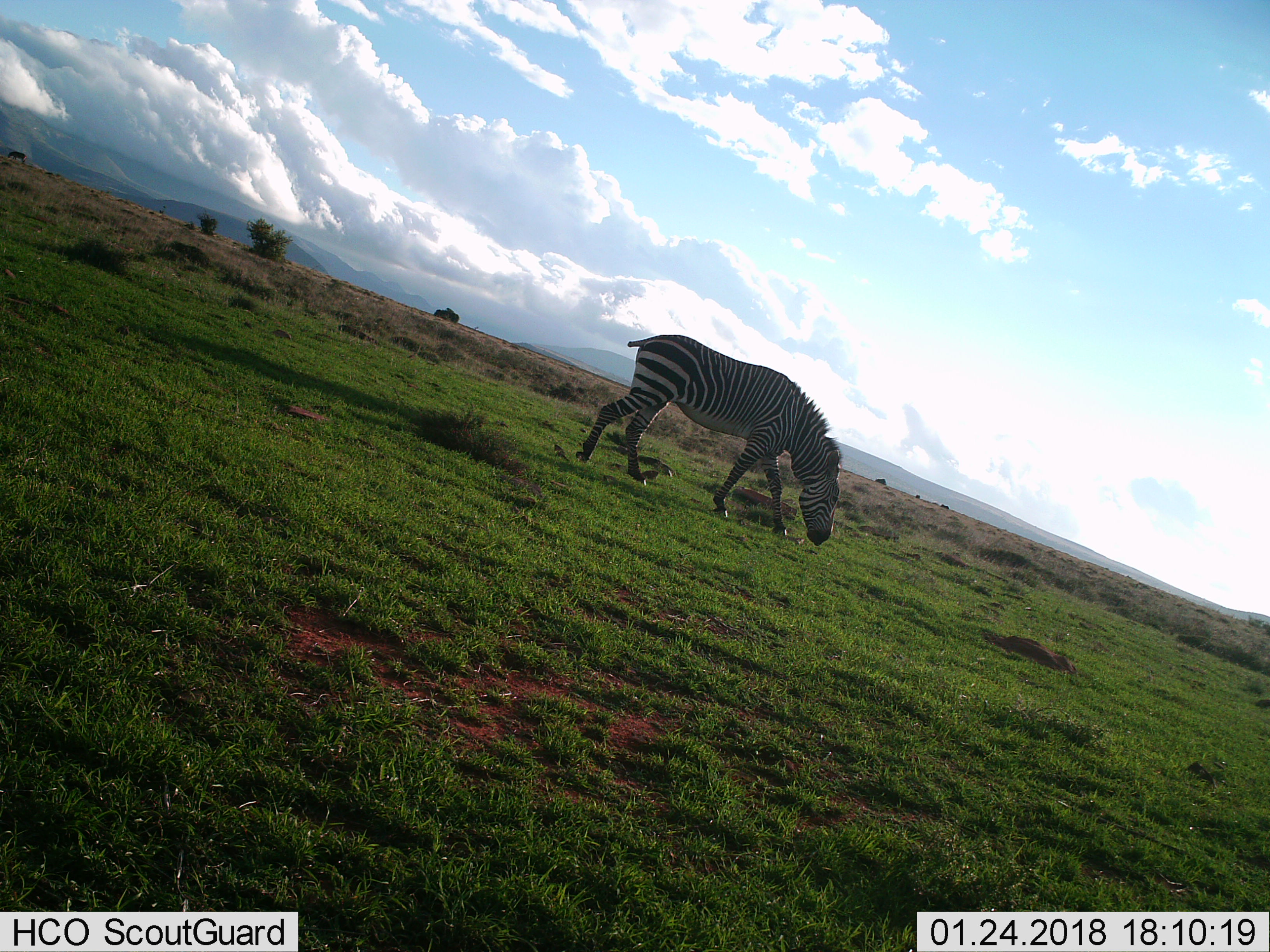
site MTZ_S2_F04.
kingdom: Animalia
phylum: Chordata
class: Mammalia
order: Perissodactyla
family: Equidae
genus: Equus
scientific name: Equus zebra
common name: mountain zebra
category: zebramountain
Zebramountain (mountain zebra) (Equus zebra), count 1. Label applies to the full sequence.